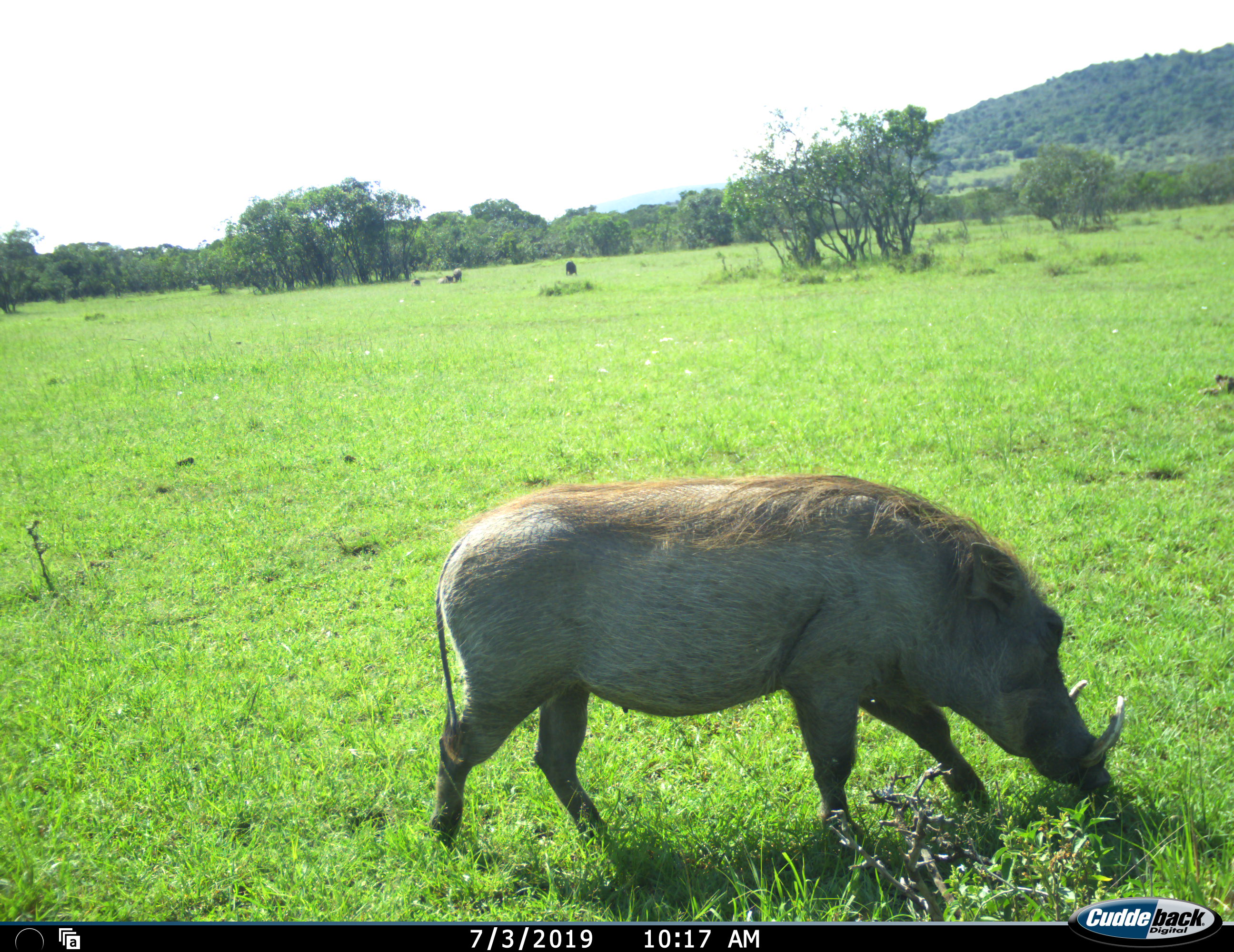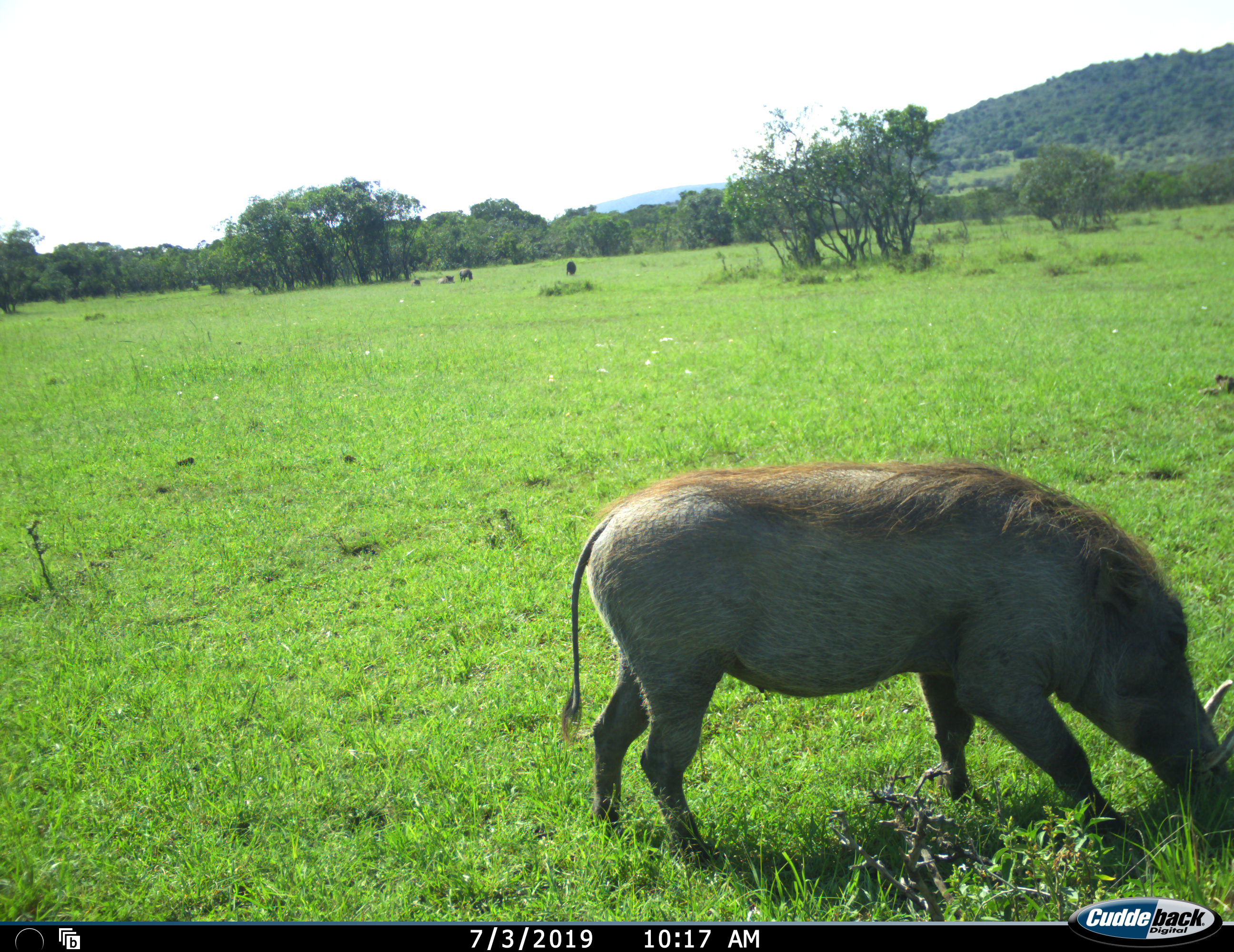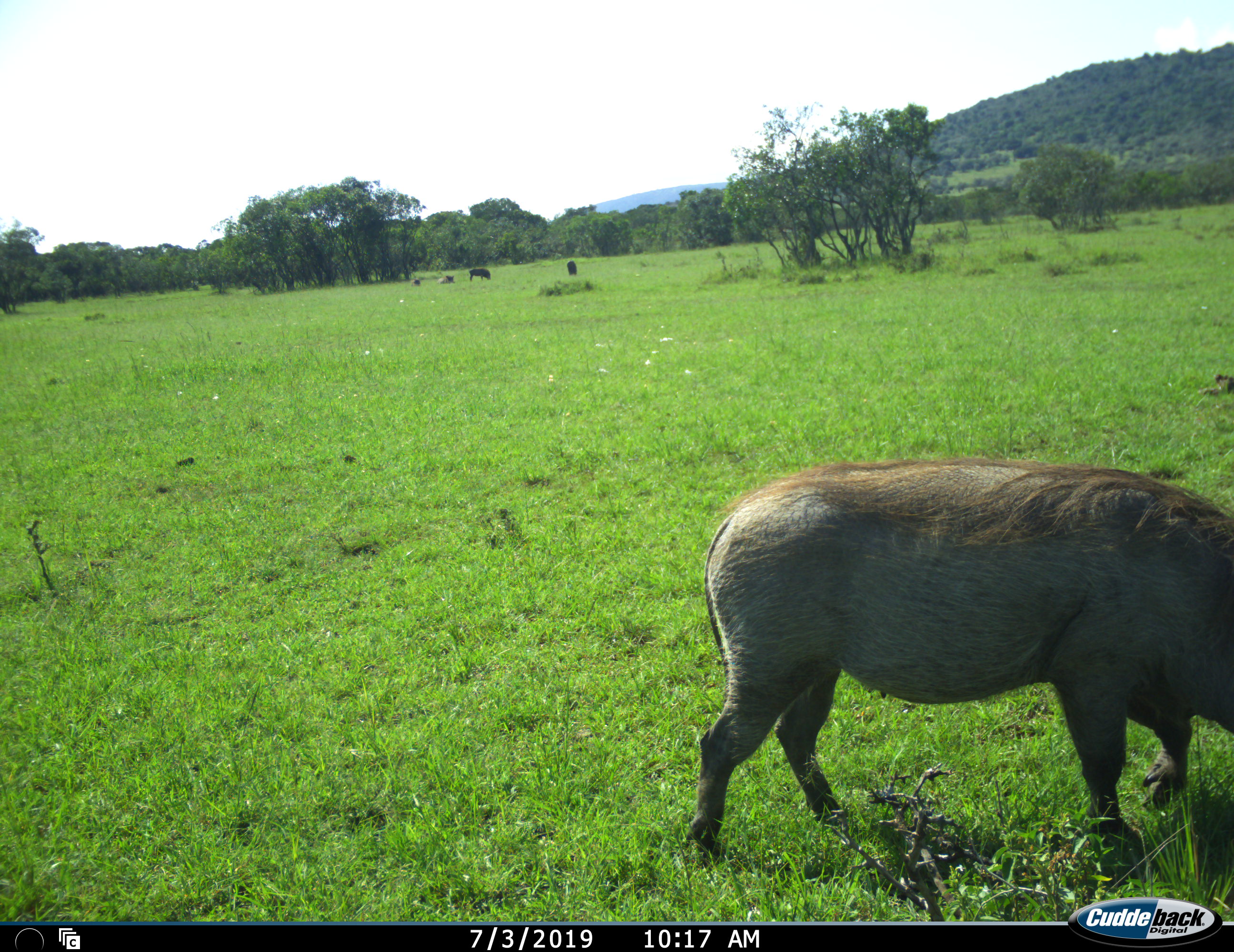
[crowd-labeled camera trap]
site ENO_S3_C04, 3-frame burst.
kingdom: Animalia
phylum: Chordata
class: Mammalia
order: Artiodactyla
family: Suidae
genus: Phacochoerus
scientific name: Phacochoerus africanus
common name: warthog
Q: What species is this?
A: Warthog (Phacochoerus africanus).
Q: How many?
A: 1.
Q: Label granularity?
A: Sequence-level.